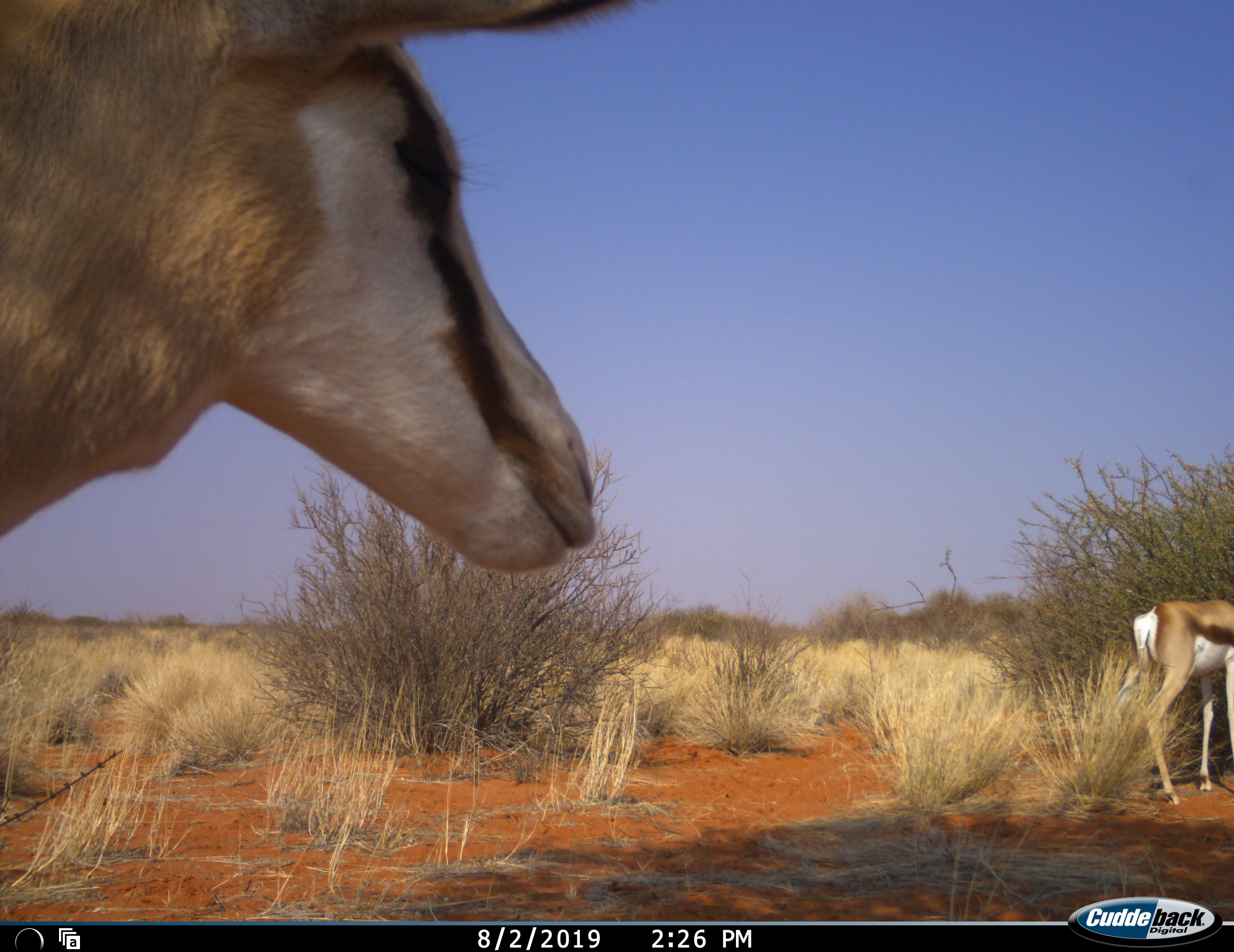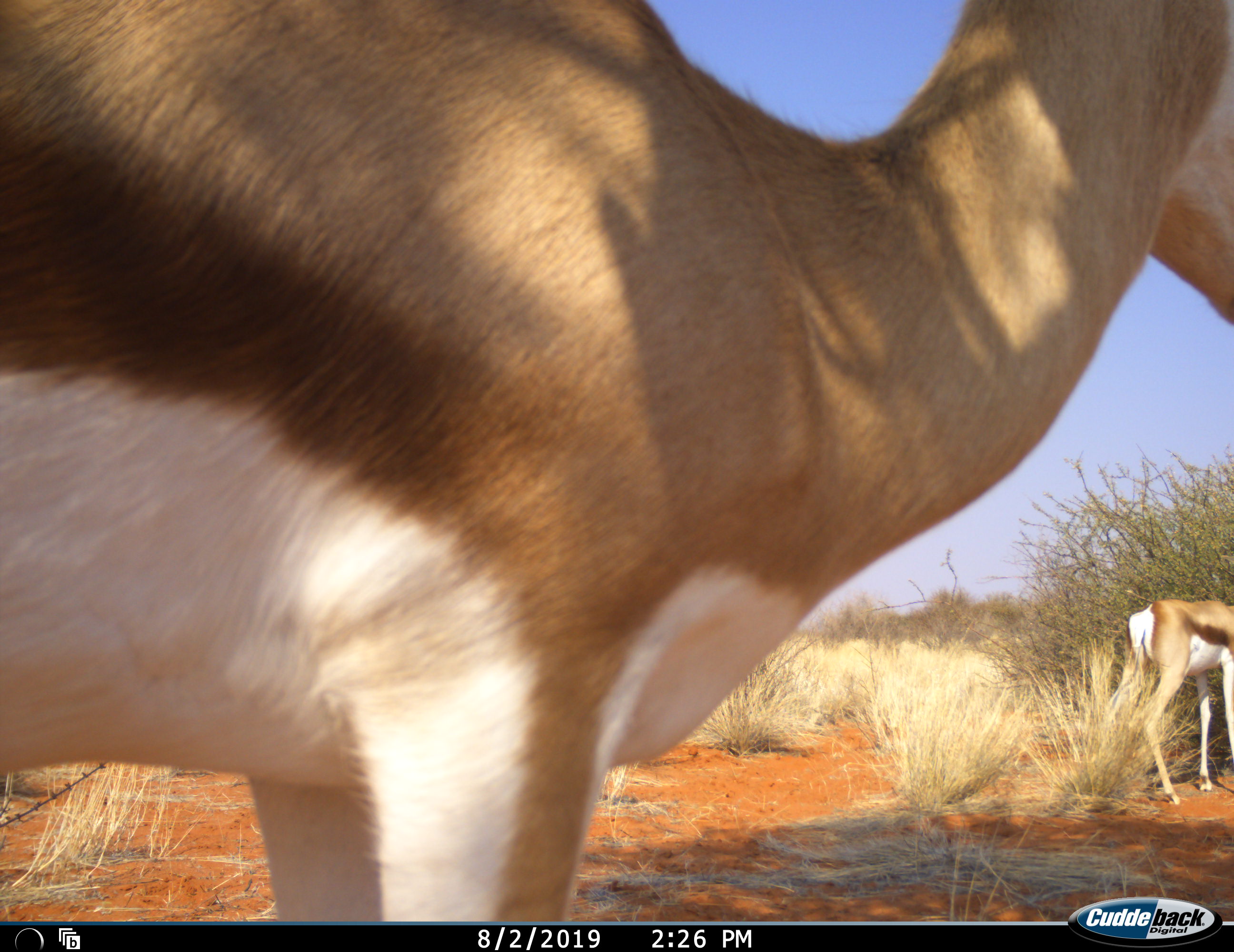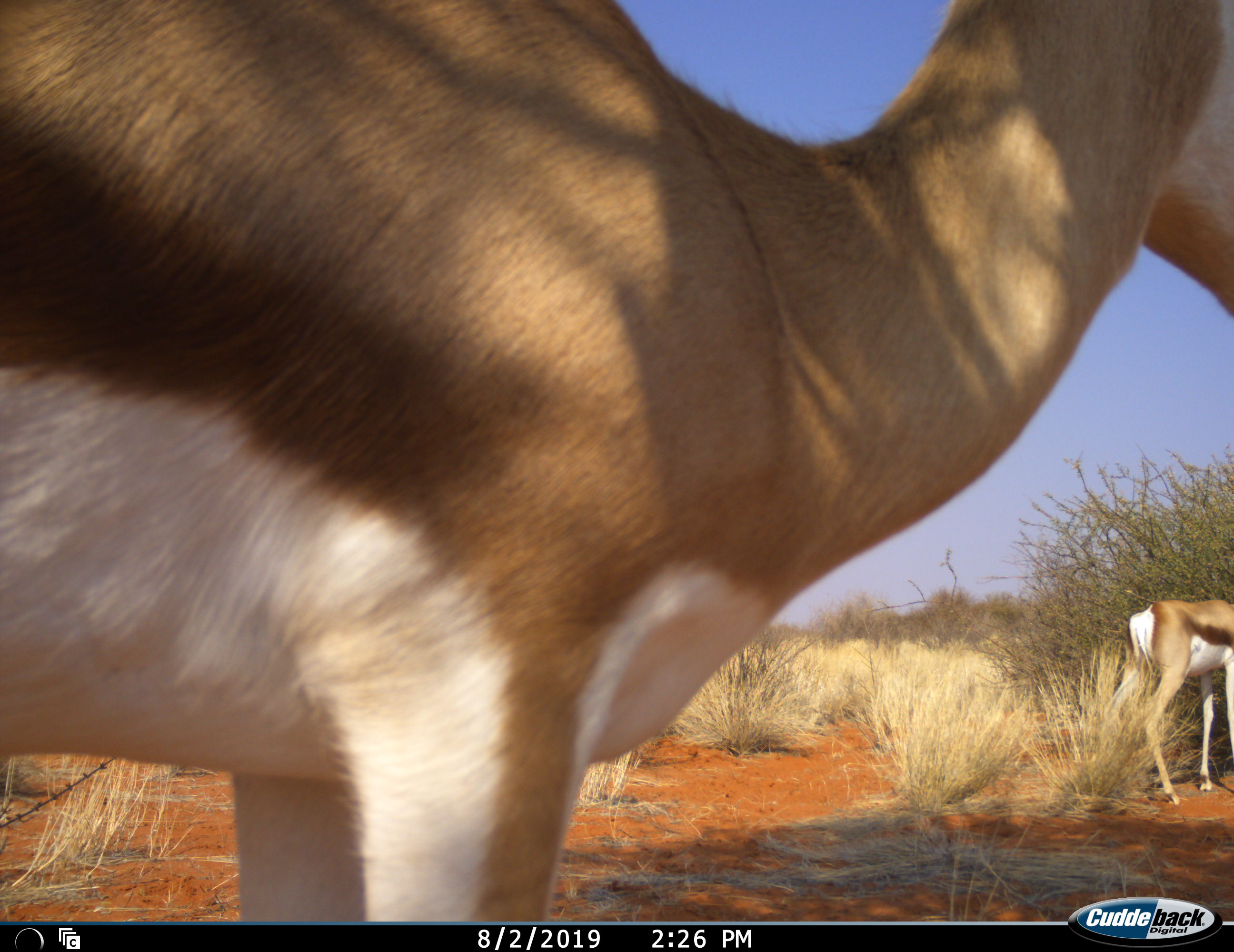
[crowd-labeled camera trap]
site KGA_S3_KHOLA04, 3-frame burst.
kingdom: Animalia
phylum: Chordata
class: Mammalia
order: Artiodactyla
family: Bovidae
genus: Antidorcas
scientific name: Antidorcas marsupialis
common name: springbok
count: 2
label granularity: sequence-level